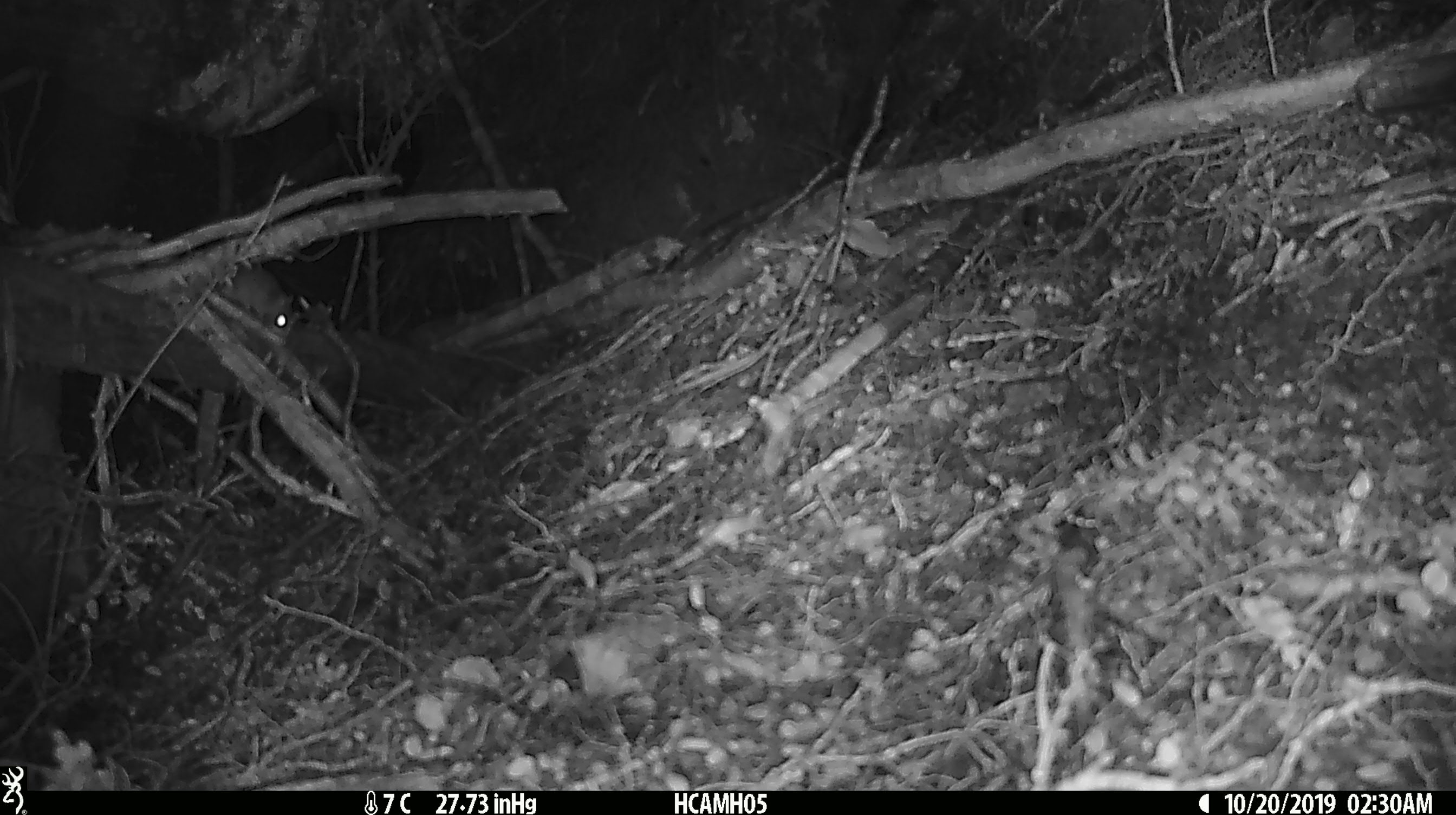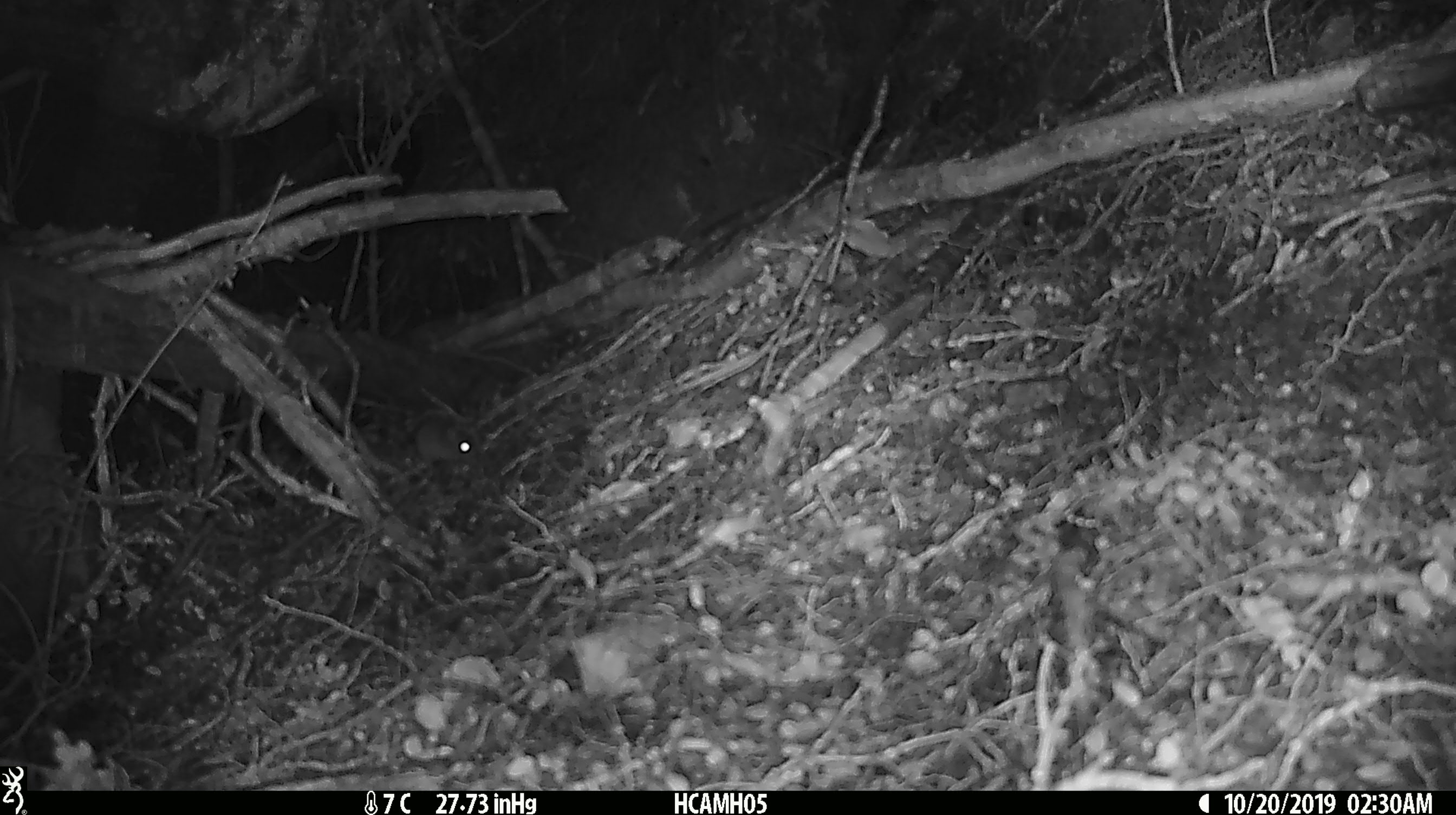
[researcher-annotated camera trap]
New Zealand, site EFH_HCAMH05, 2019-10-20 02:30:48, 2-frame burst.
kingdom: Animalia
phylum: Chordata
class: Mammalia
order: Rodentia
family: Muridae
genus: Mus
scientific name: Mus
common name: mouse